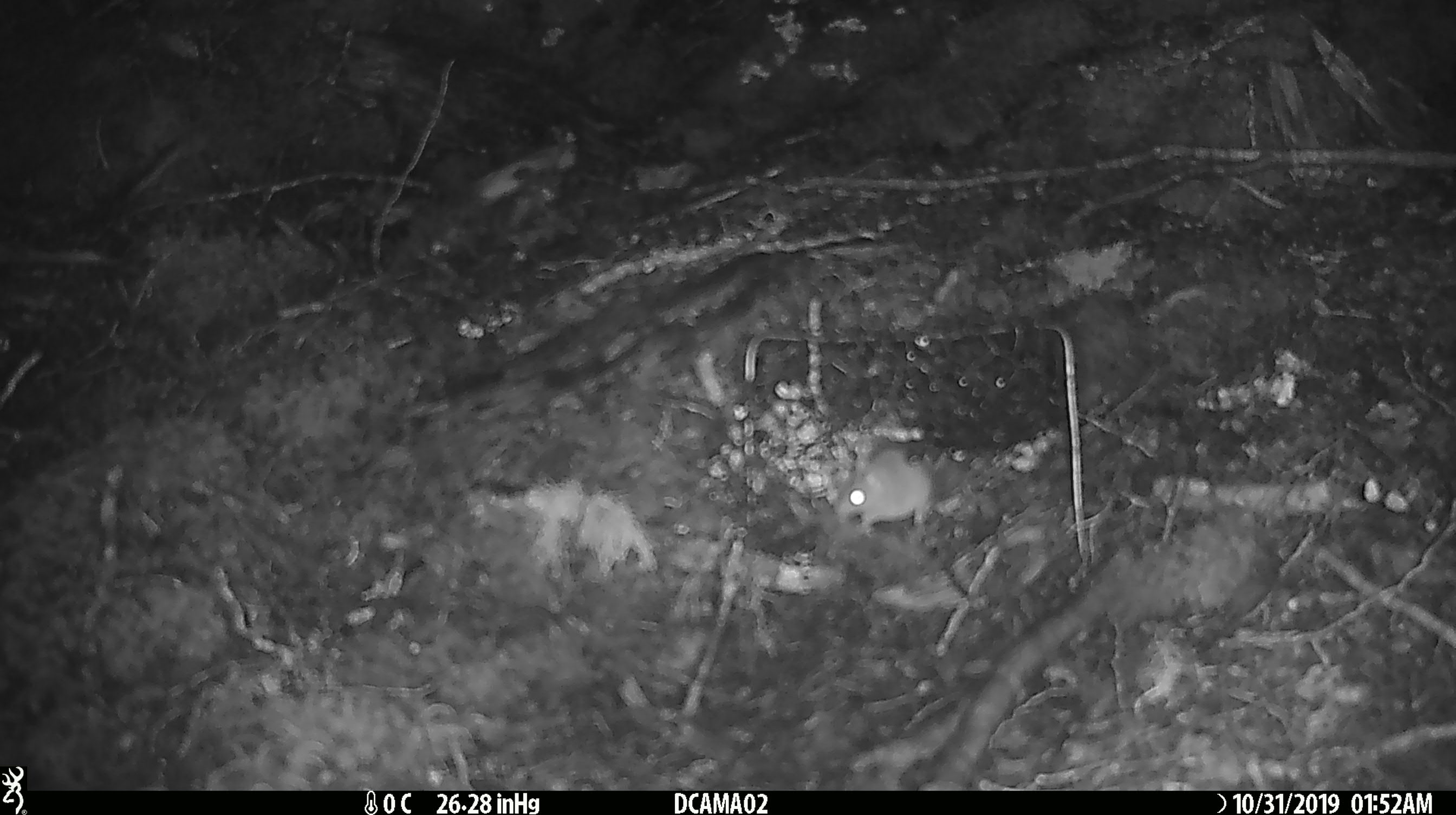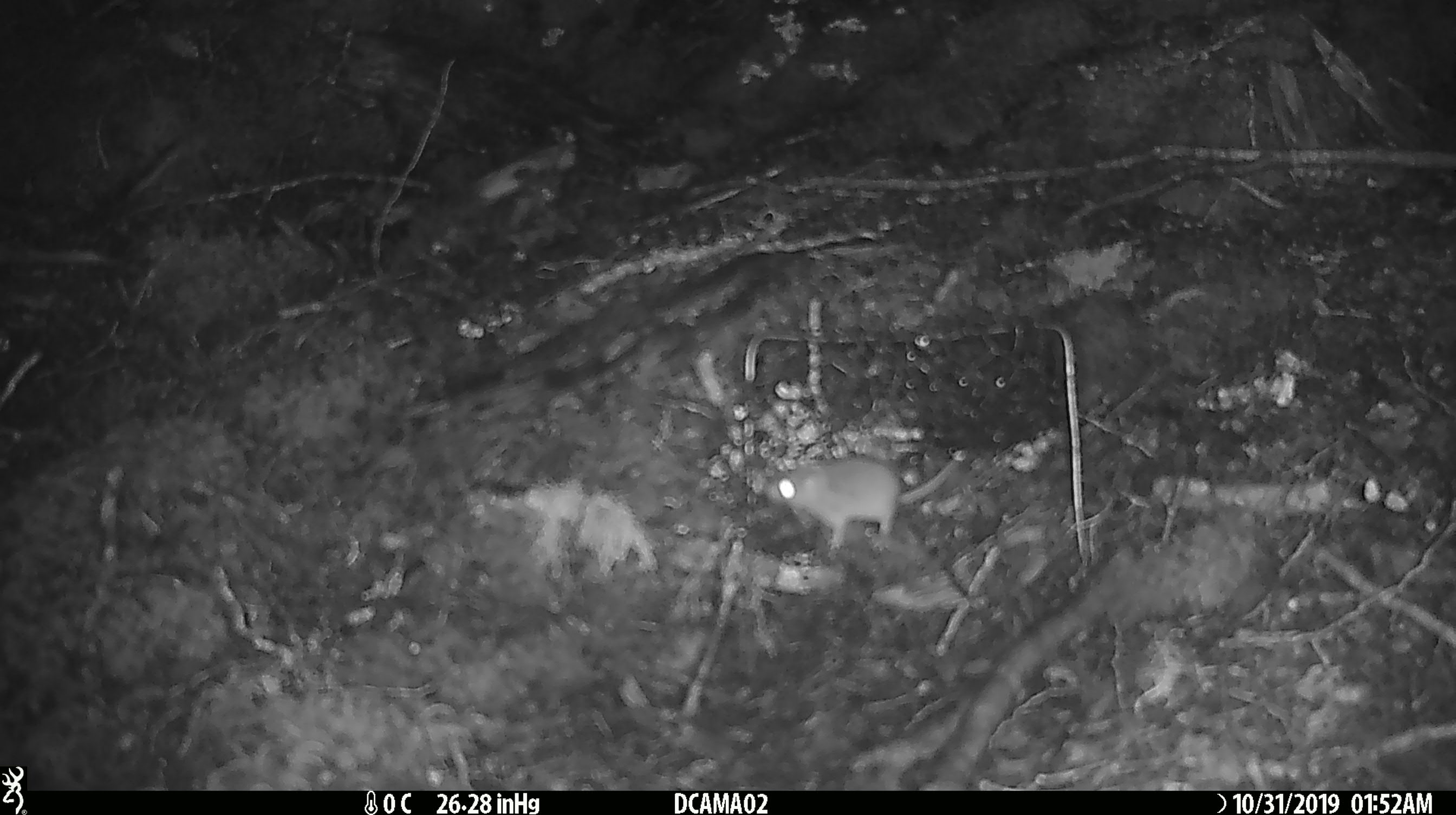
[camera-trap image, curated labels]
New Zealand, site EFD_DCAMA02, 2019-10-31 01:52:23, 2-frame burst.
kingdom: Animalia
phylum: Chordata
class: Mammalia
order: Rodentia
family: Muridae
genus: Mus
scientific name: Mus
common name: mouse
Mouse (Mus).